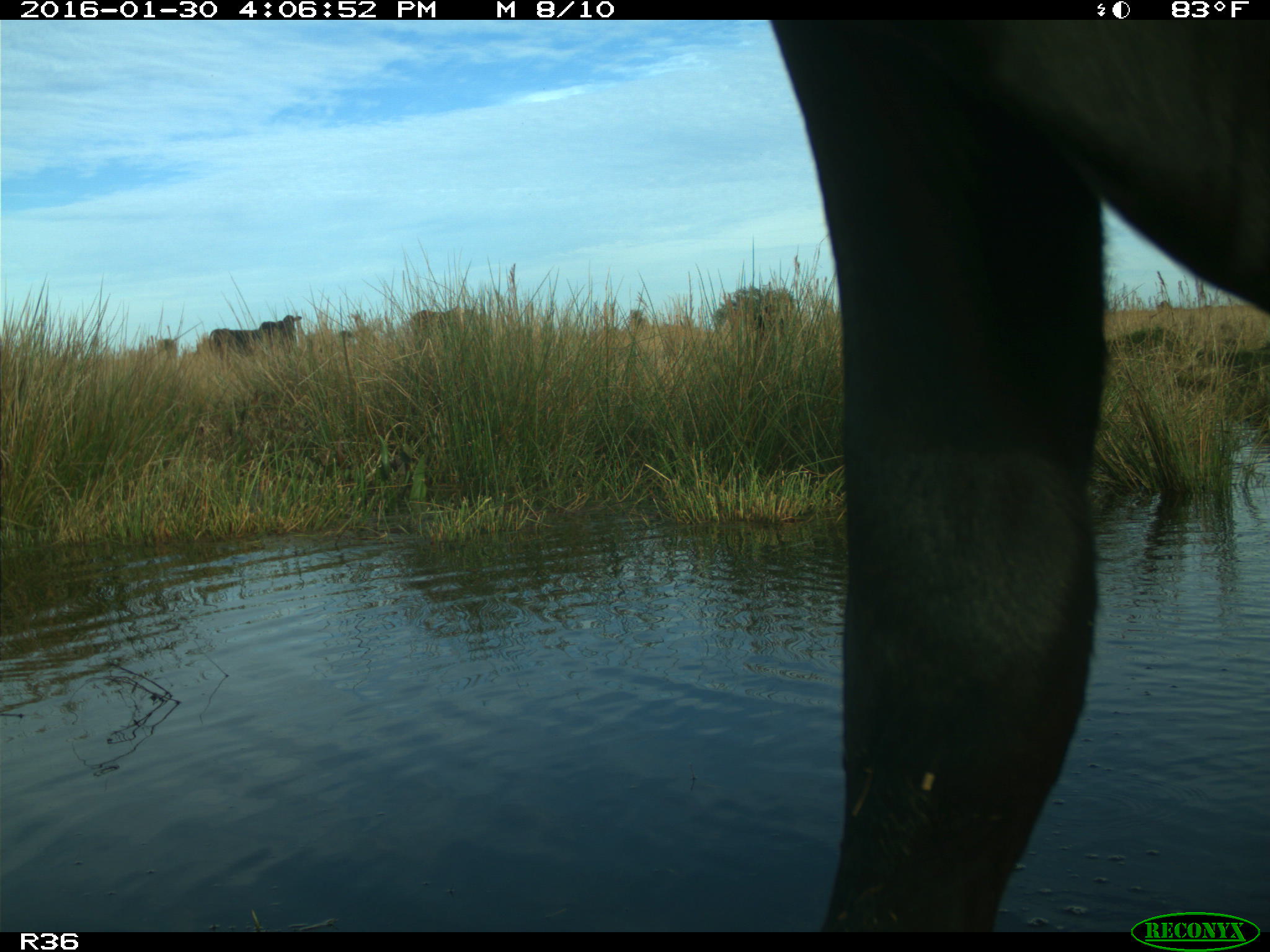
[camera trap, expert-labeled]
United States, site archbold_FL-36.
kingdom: Animalia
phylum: Chordata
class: Mammalia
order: Artiodactyla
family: Bovidae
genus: Bos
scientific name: Bos taurus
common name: domestic cow